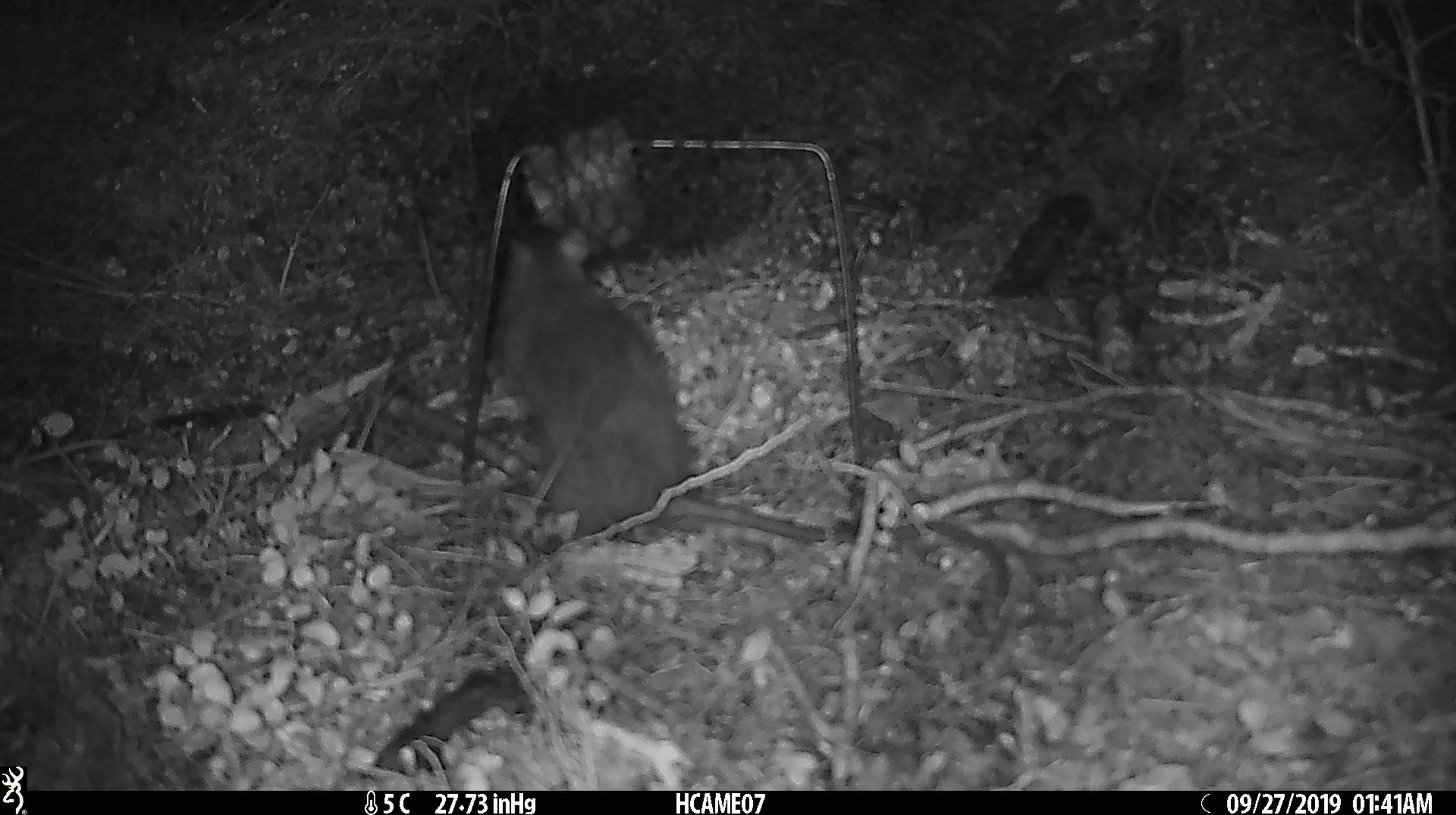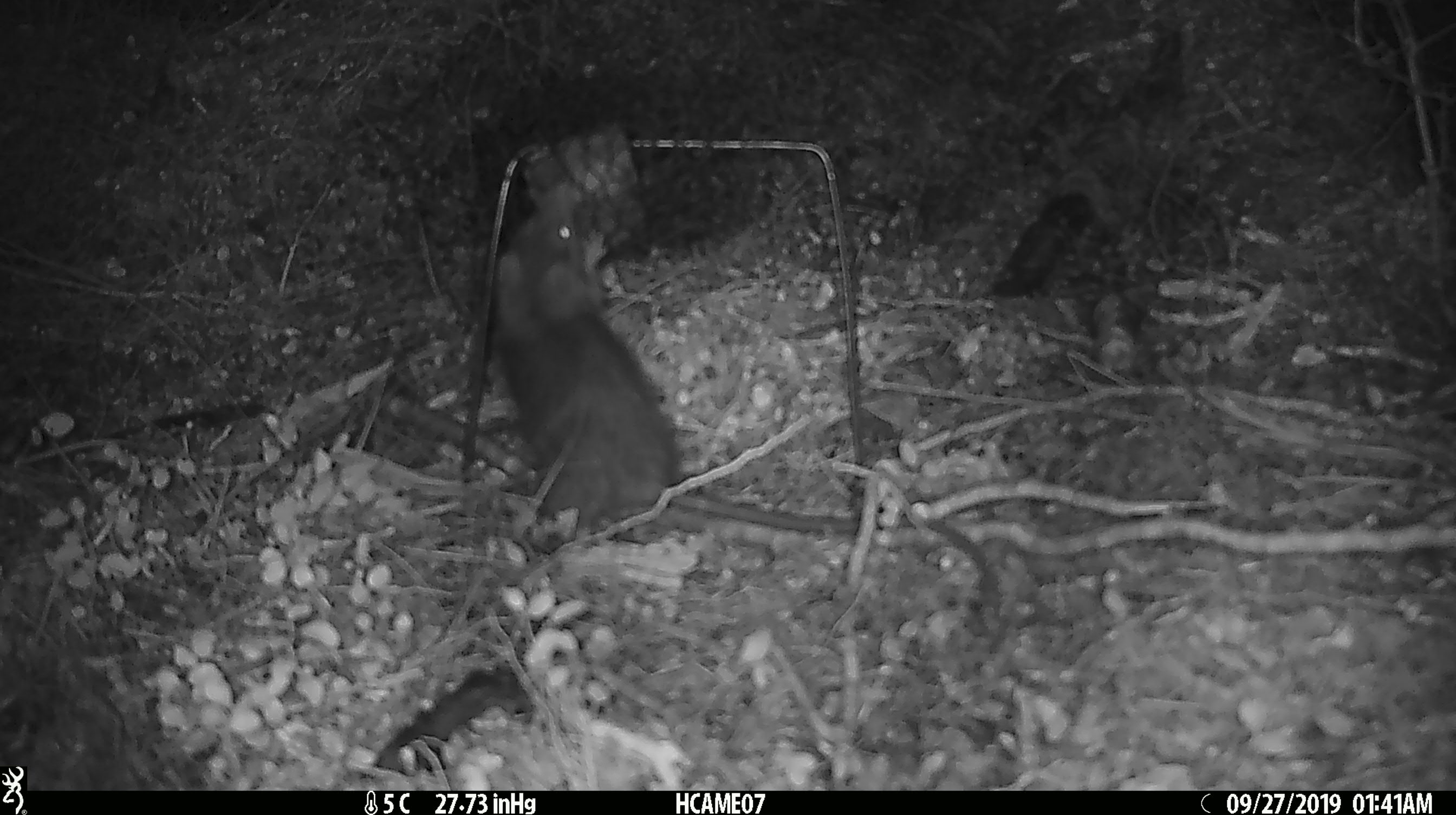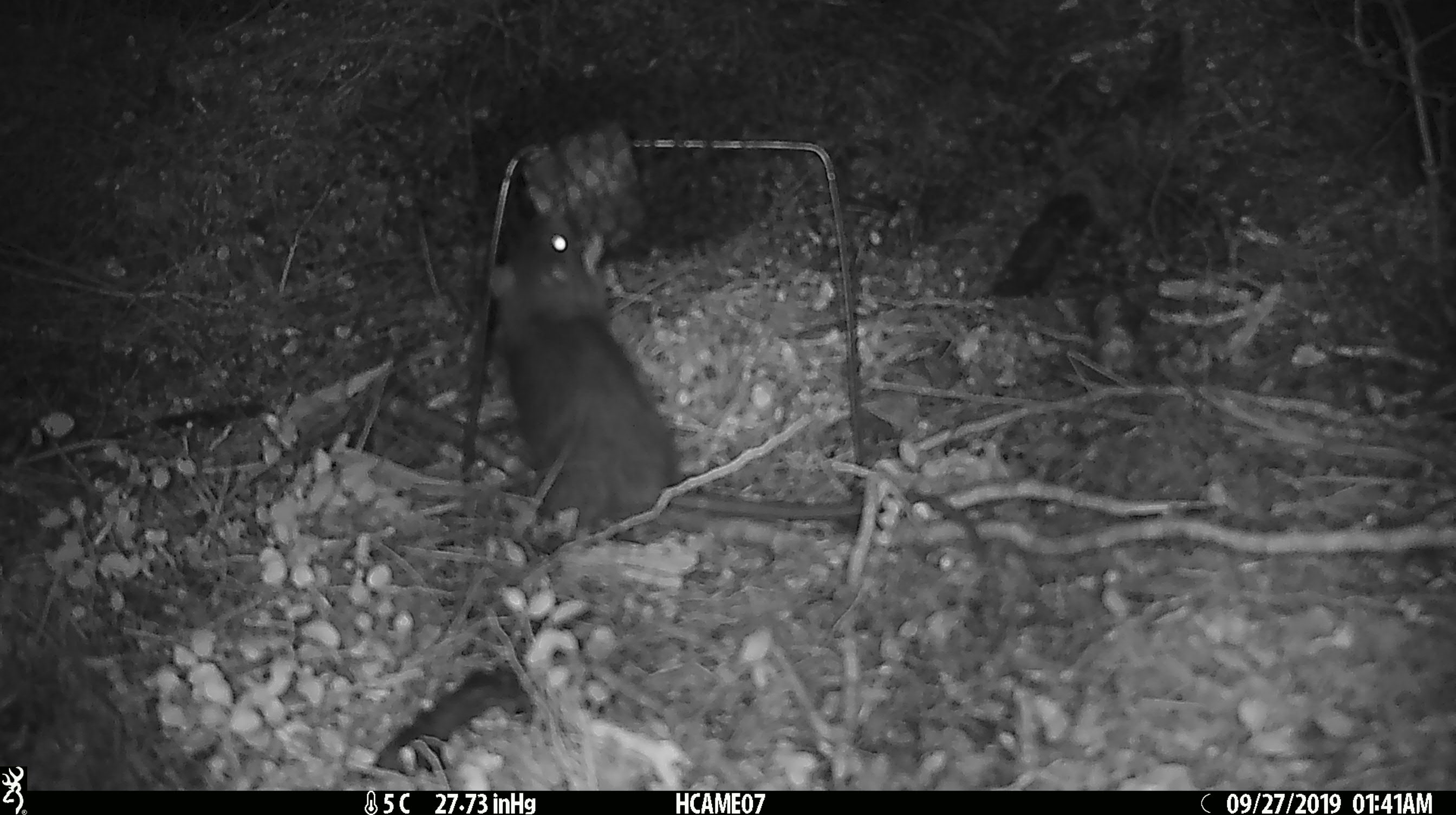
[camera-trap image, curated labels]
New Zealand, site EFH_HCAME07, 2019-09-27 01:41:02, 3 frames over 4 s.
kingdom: Animalia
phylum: Chordata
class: Mammalia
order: Rodentia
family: Muridae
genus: Rattus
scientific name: Rattus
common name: rat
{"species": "rat (Rattus)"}